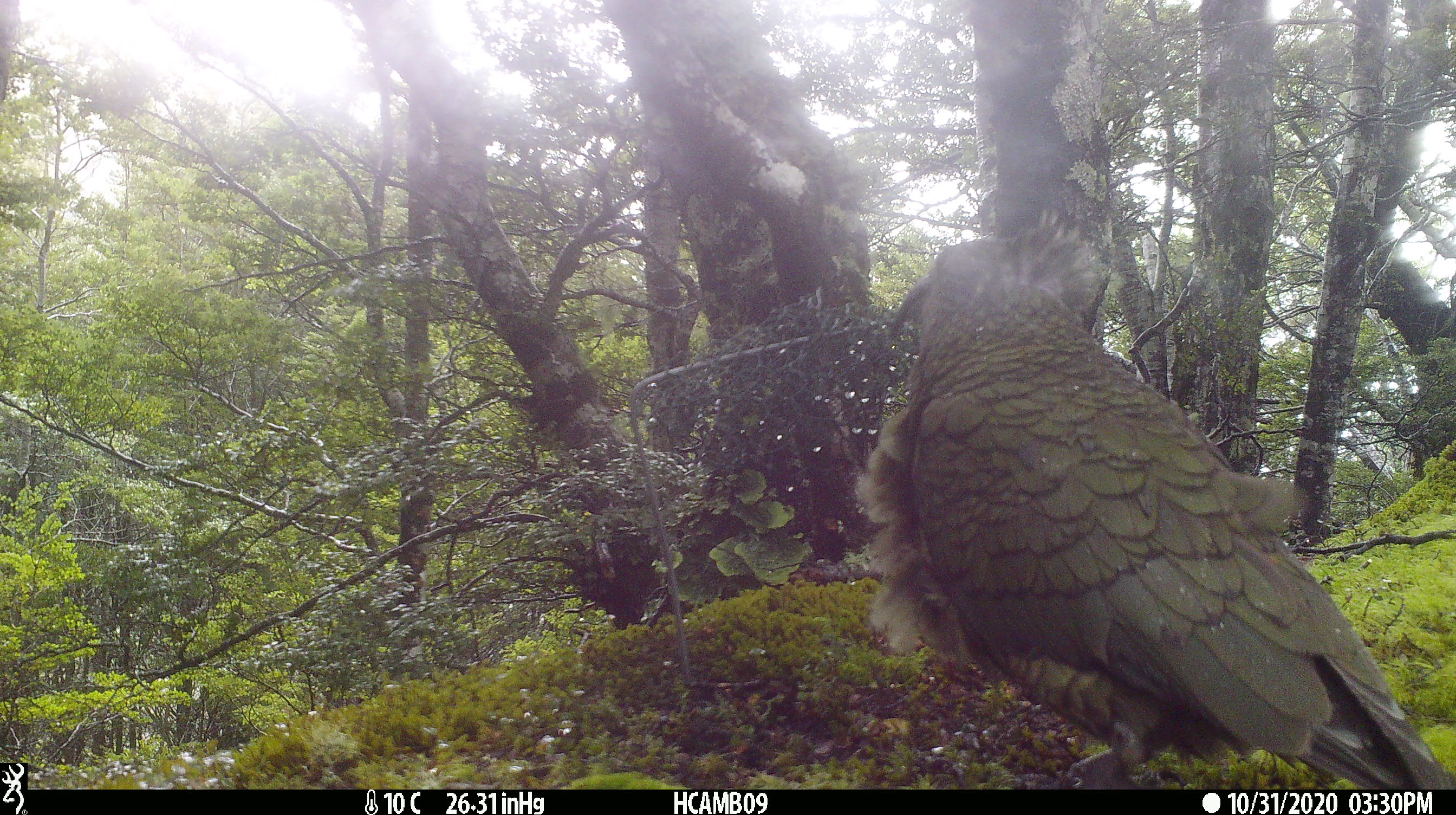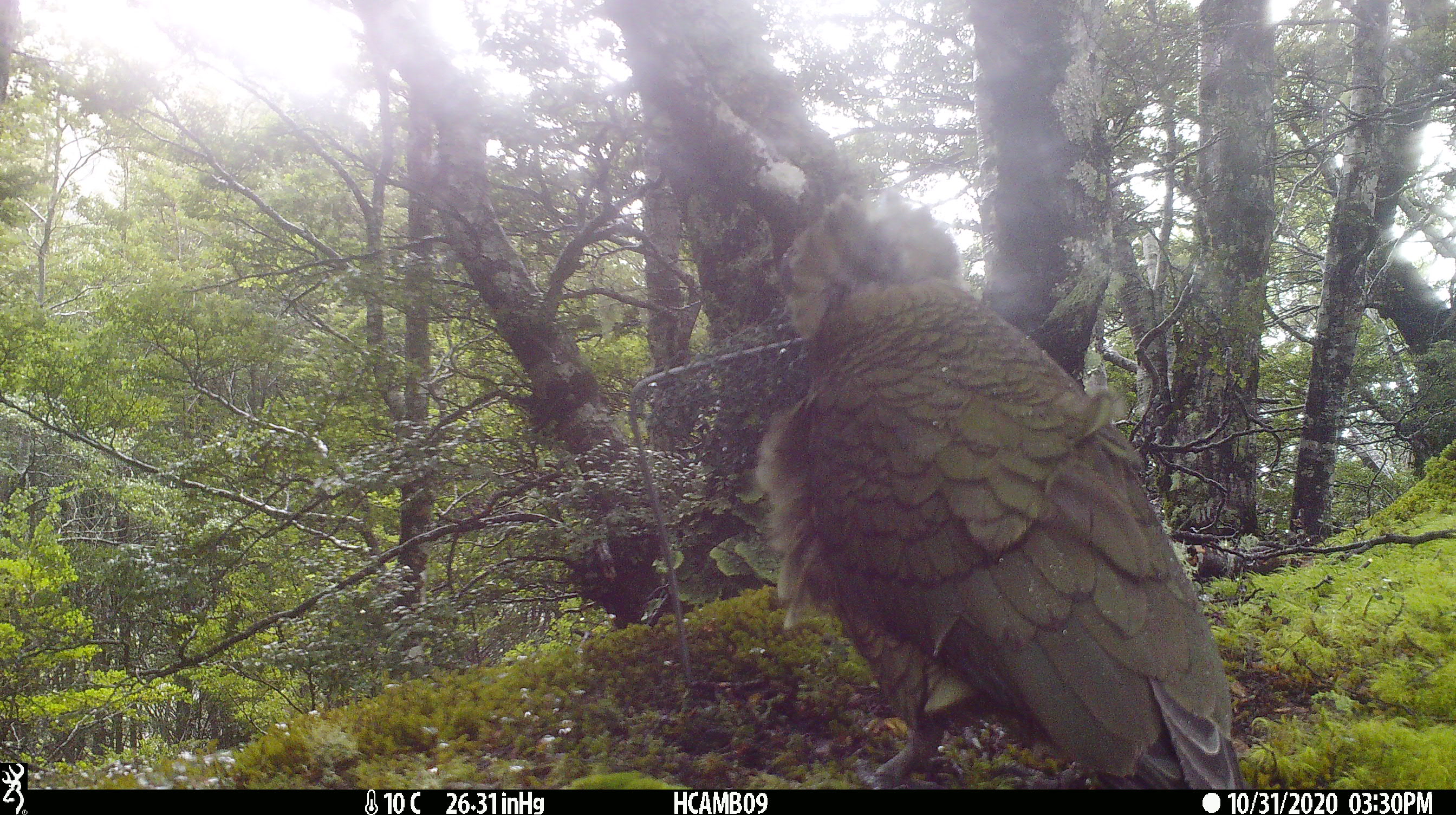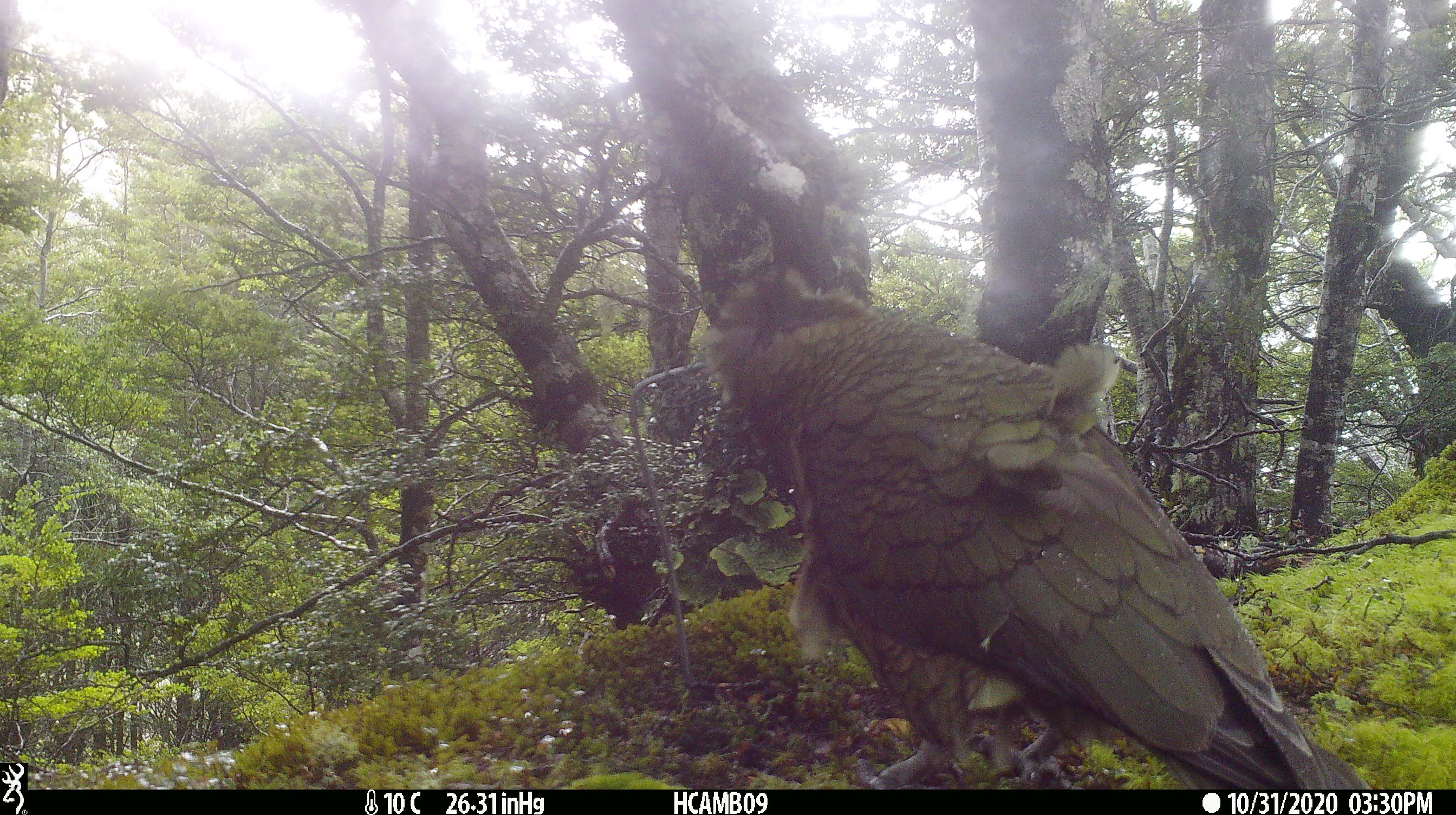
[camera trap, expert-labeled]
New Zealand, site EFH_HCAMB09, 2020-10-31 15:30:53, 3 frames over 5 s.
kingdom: Animalia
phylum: Chordata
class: Aves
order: Psittaciformes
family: Strigopidae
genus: Nestor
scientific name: Nestor notabilis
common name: kea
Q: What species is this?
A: Kea (Nestor notabilis).